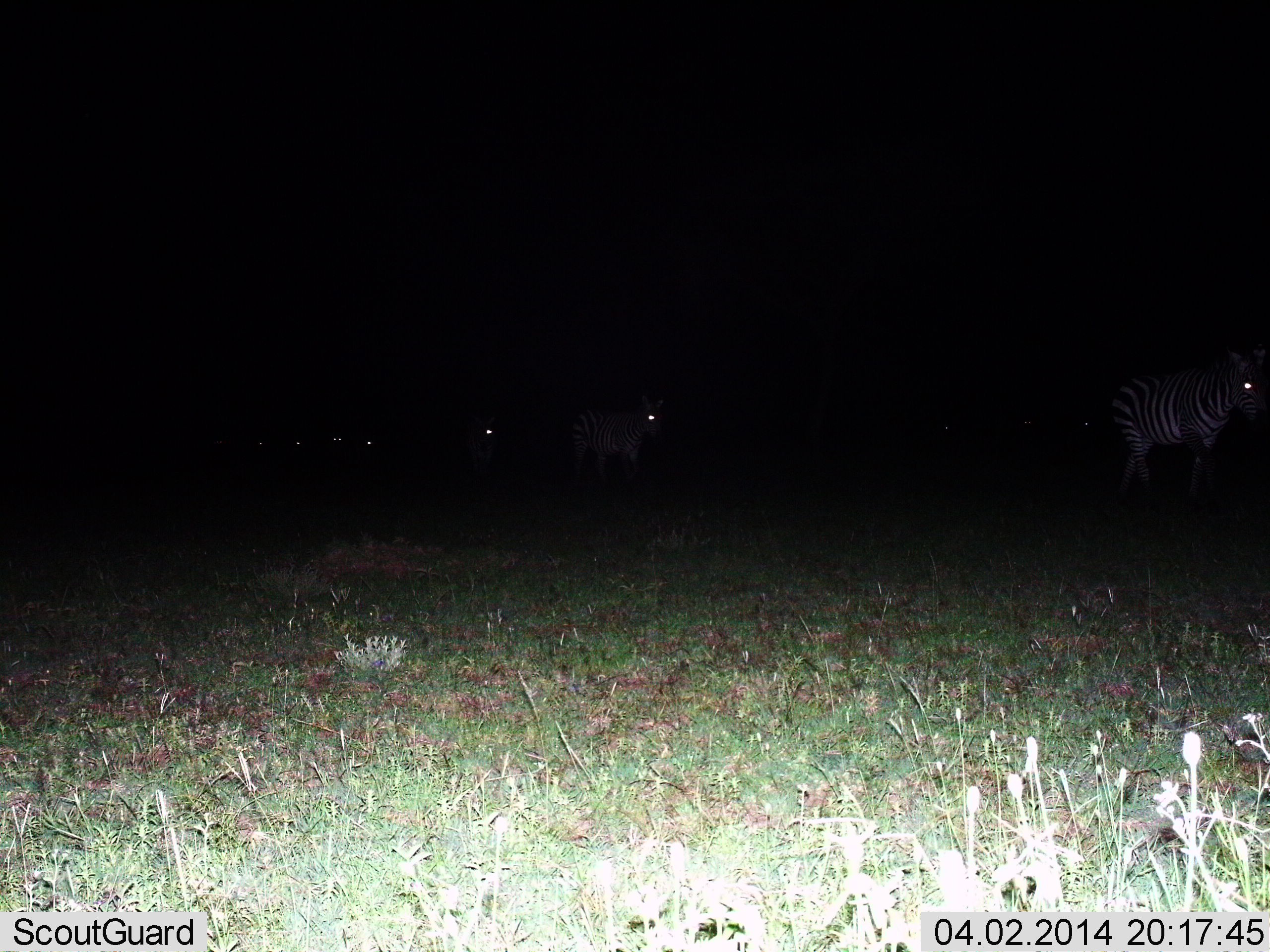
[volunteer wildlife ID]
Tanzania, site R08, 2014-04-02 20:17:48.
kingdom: Animalia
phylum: Chordata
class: Mammalia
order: Perissodactyla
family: Equidae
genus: Equus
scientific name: Equus quagga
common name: plains zebra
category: zebra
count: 6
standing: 19%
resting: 0%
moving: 88%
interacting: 8%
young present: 0%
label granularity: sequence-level